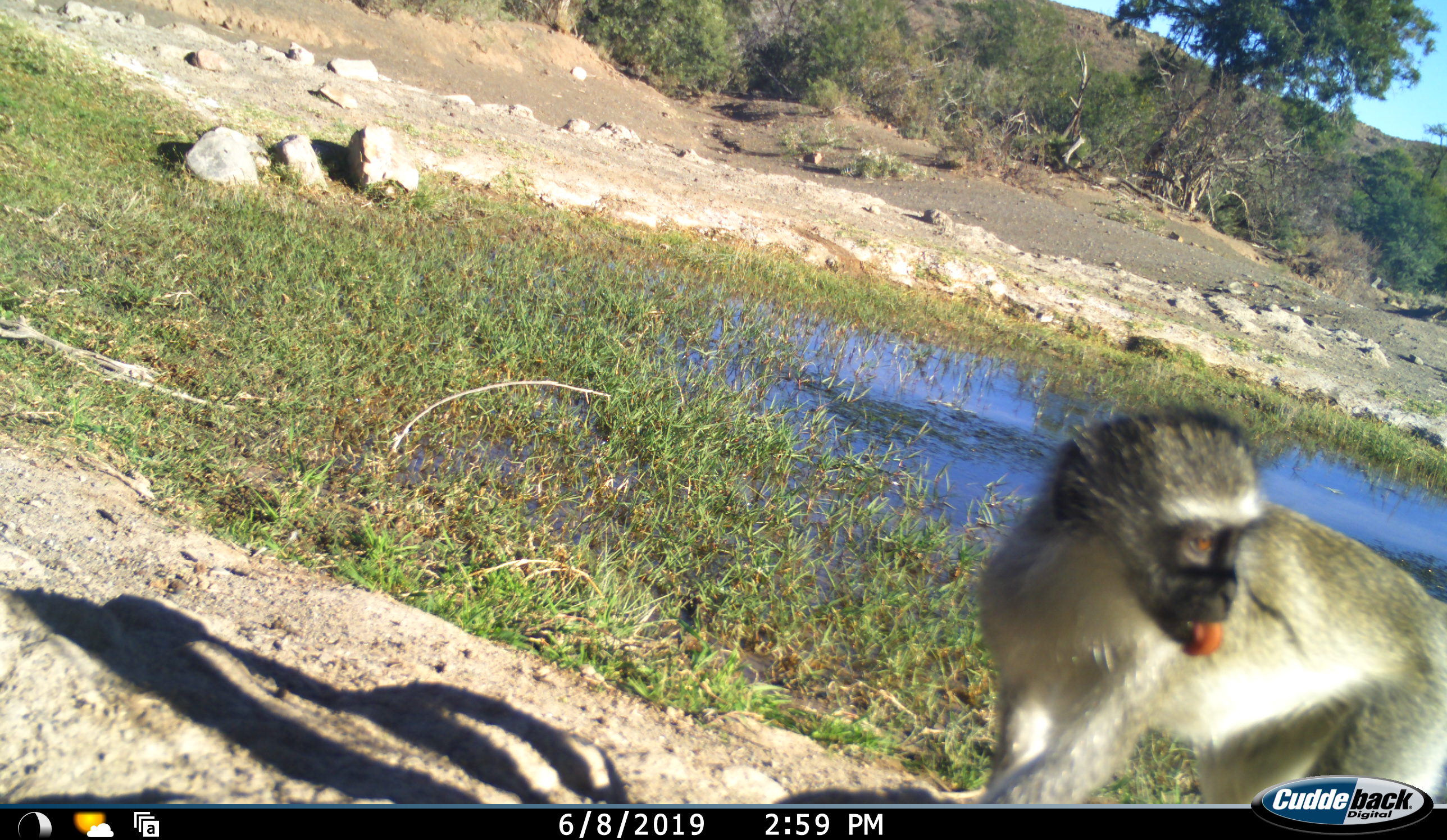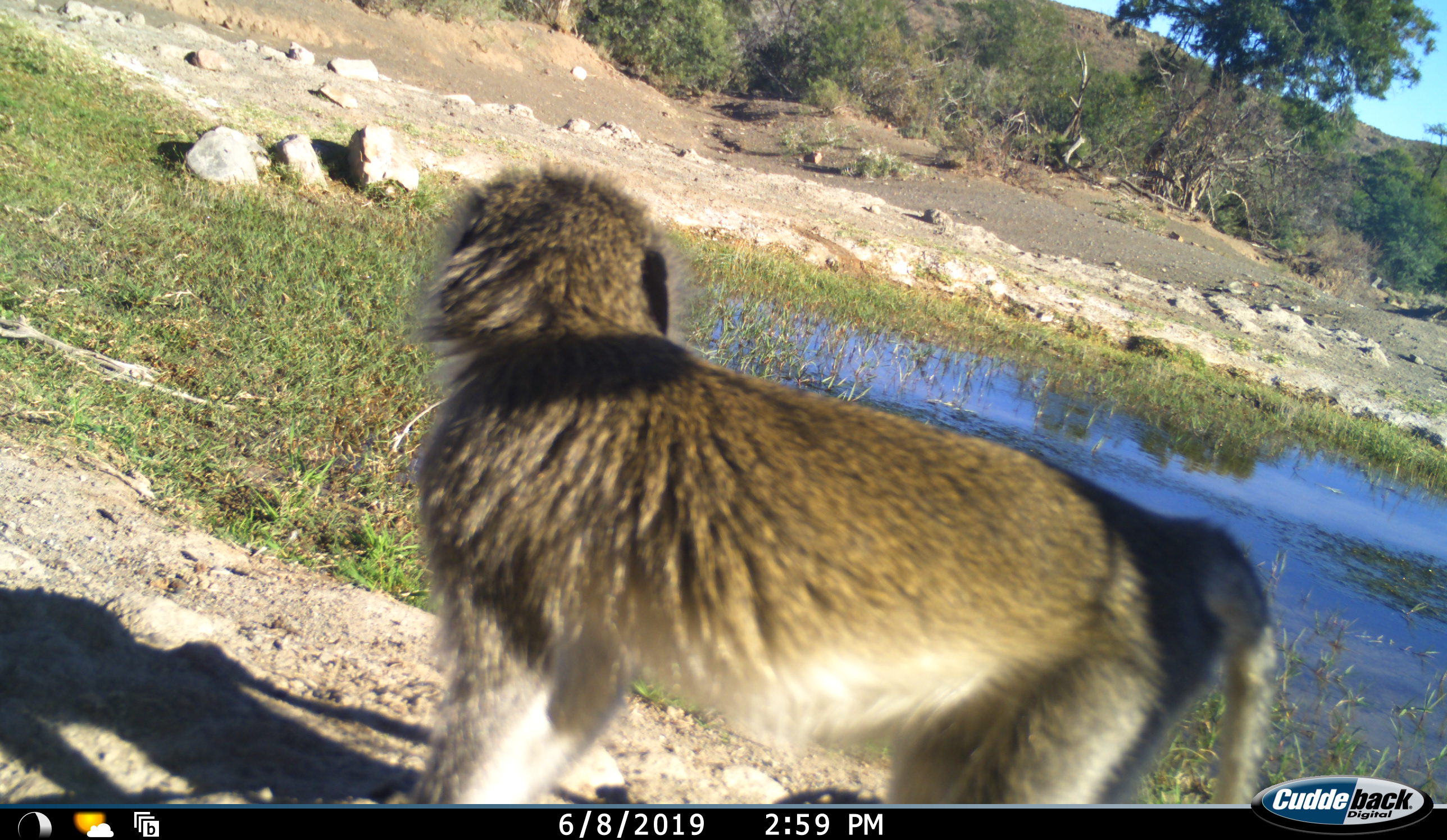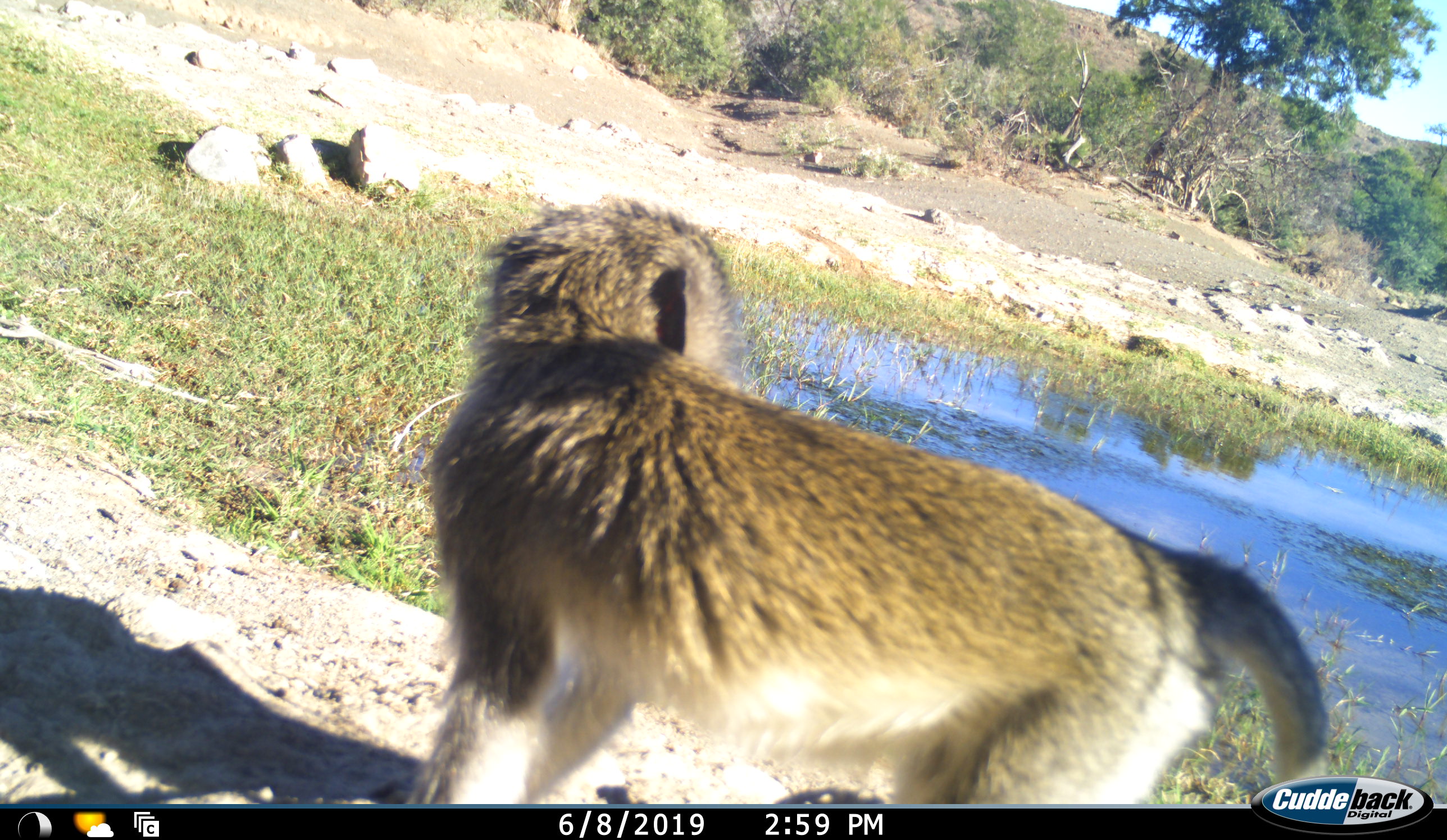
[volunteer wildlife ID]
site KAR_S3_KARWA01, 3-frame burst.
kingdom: Animalia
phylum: Chordata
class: Mammalia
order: Primates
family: Cercopithecidae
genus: Chlorocebus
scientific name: Chlorocebus pygerythrus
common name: vervet monkey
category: monkeyvervet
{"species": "monkeyvervet (vervet monkey) (Chlorocebus pygerythrus)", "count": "1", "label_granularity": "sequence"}